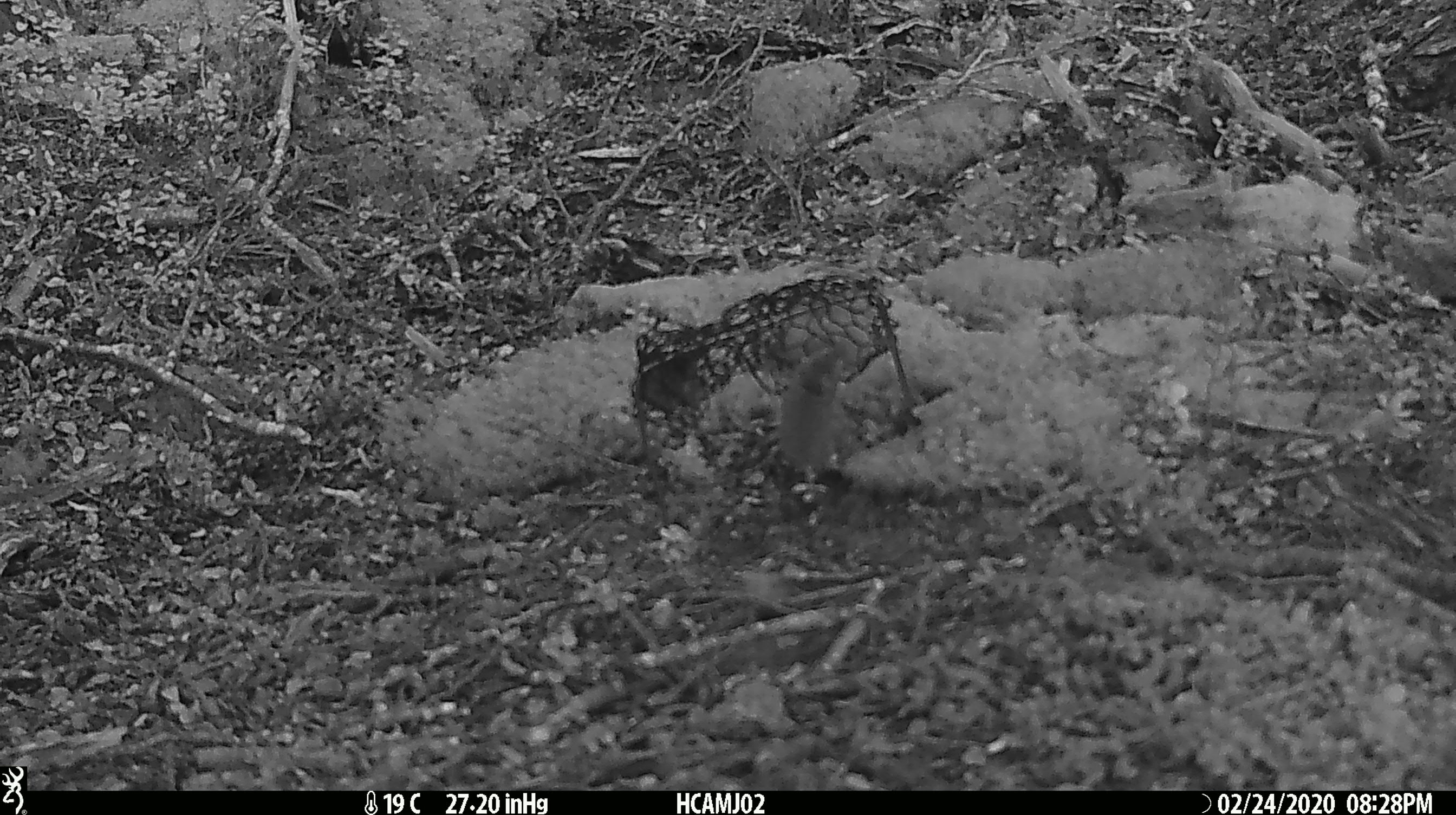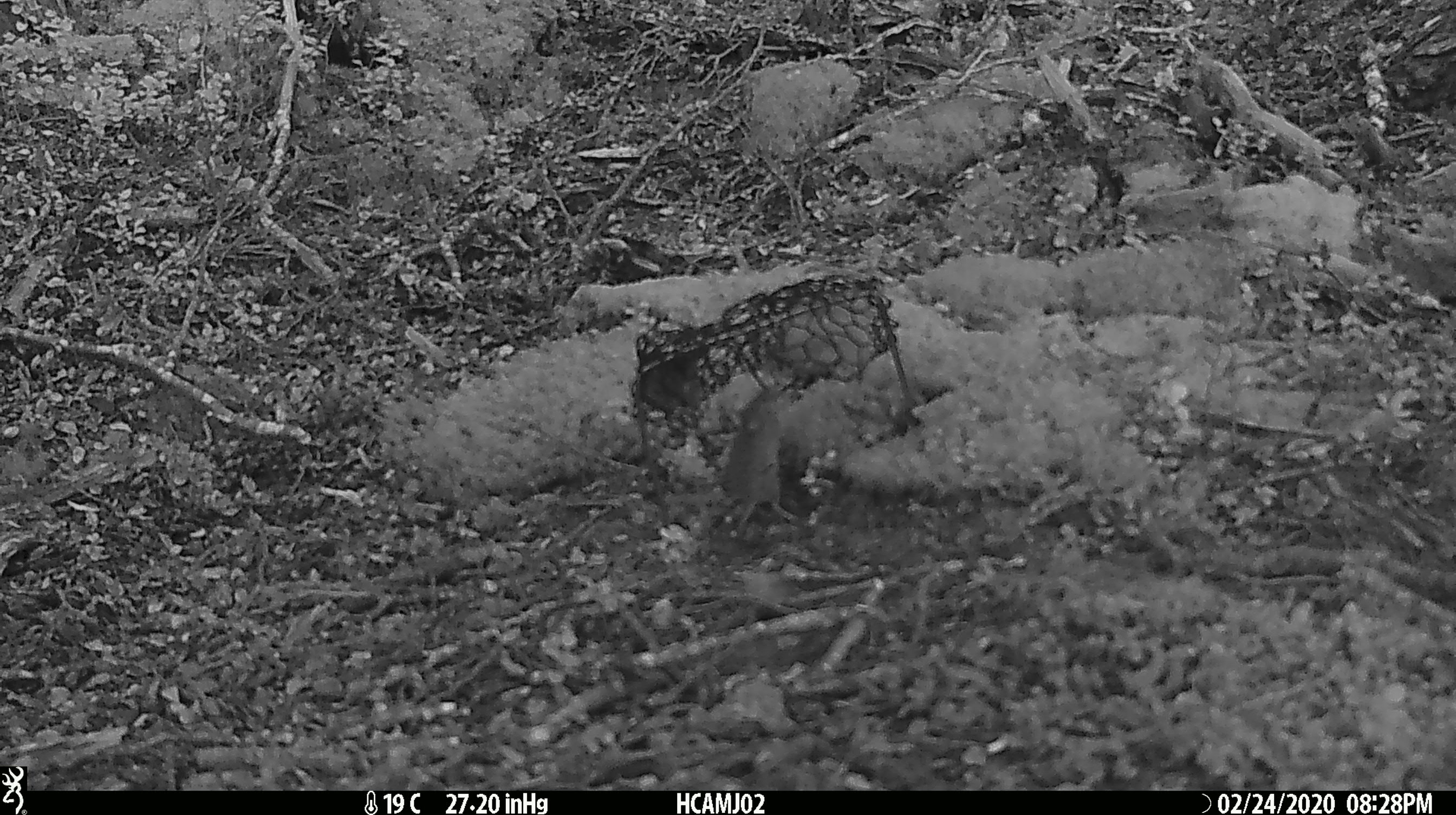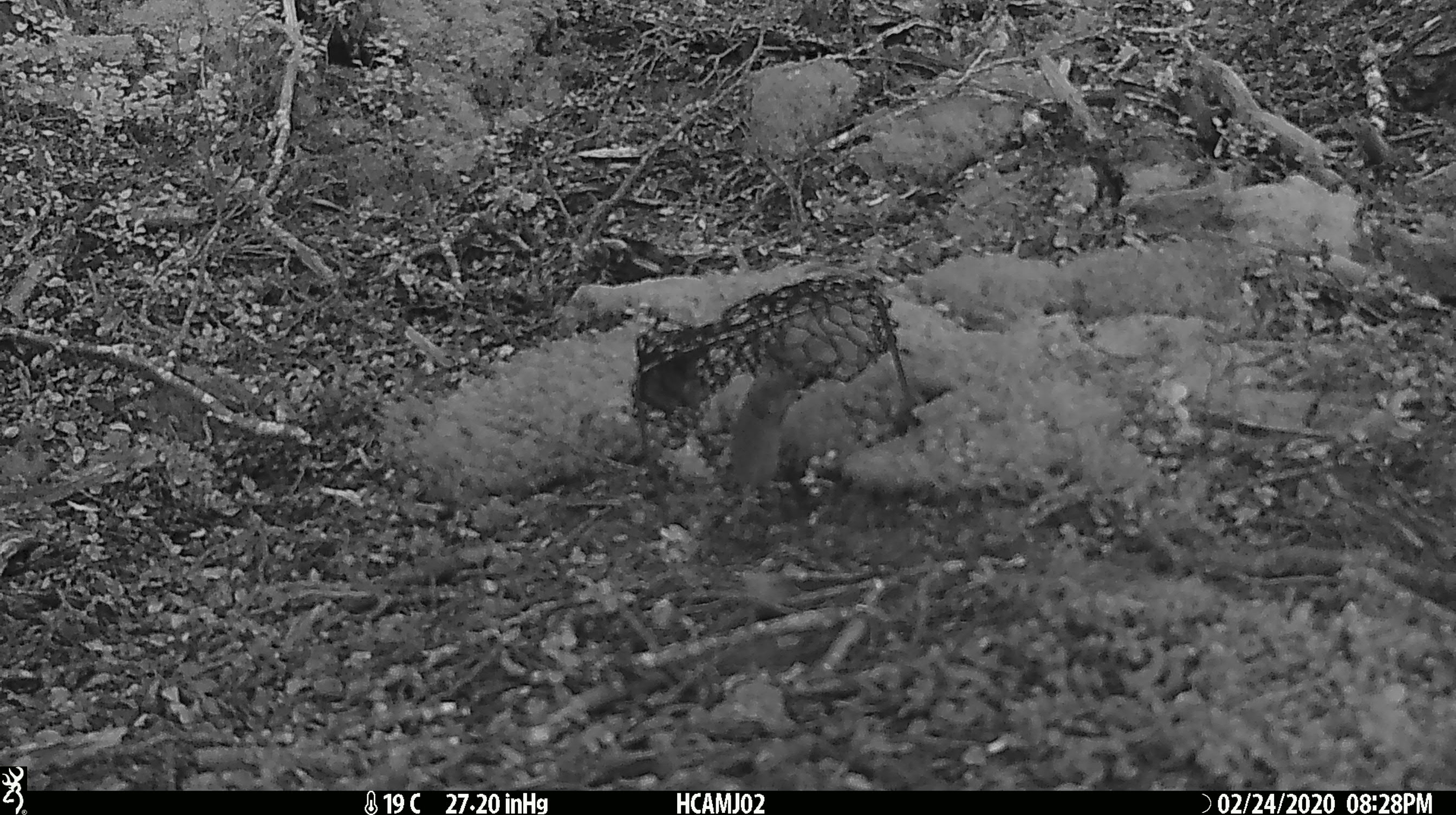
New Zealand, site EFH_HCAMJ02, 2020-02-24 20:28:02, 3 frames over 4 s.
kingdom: Animalia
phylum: Chordata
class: Mammalia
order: Rodentia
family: Muridae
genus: Mus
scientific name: Mus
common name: mouse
Mouse (Mus).